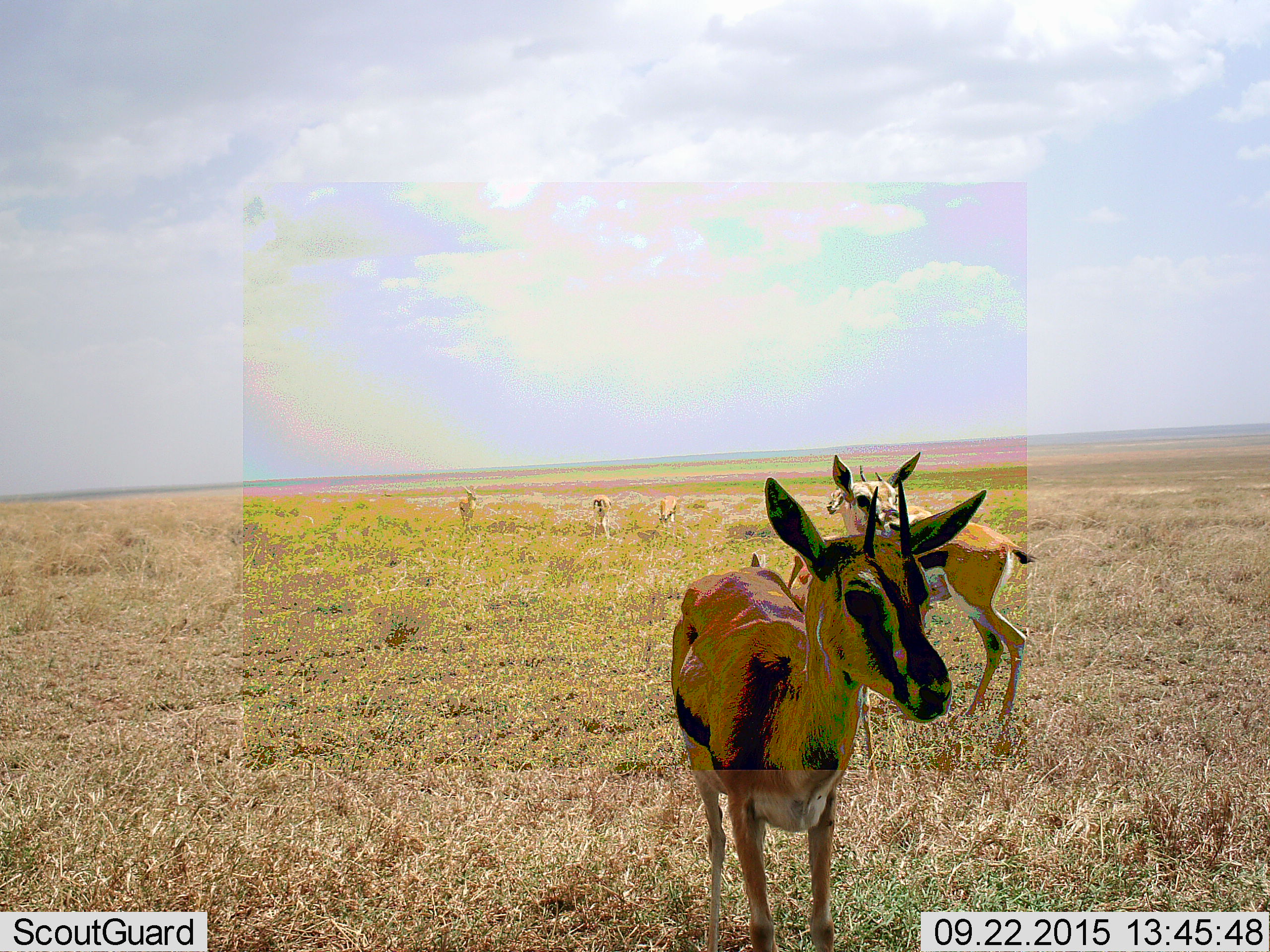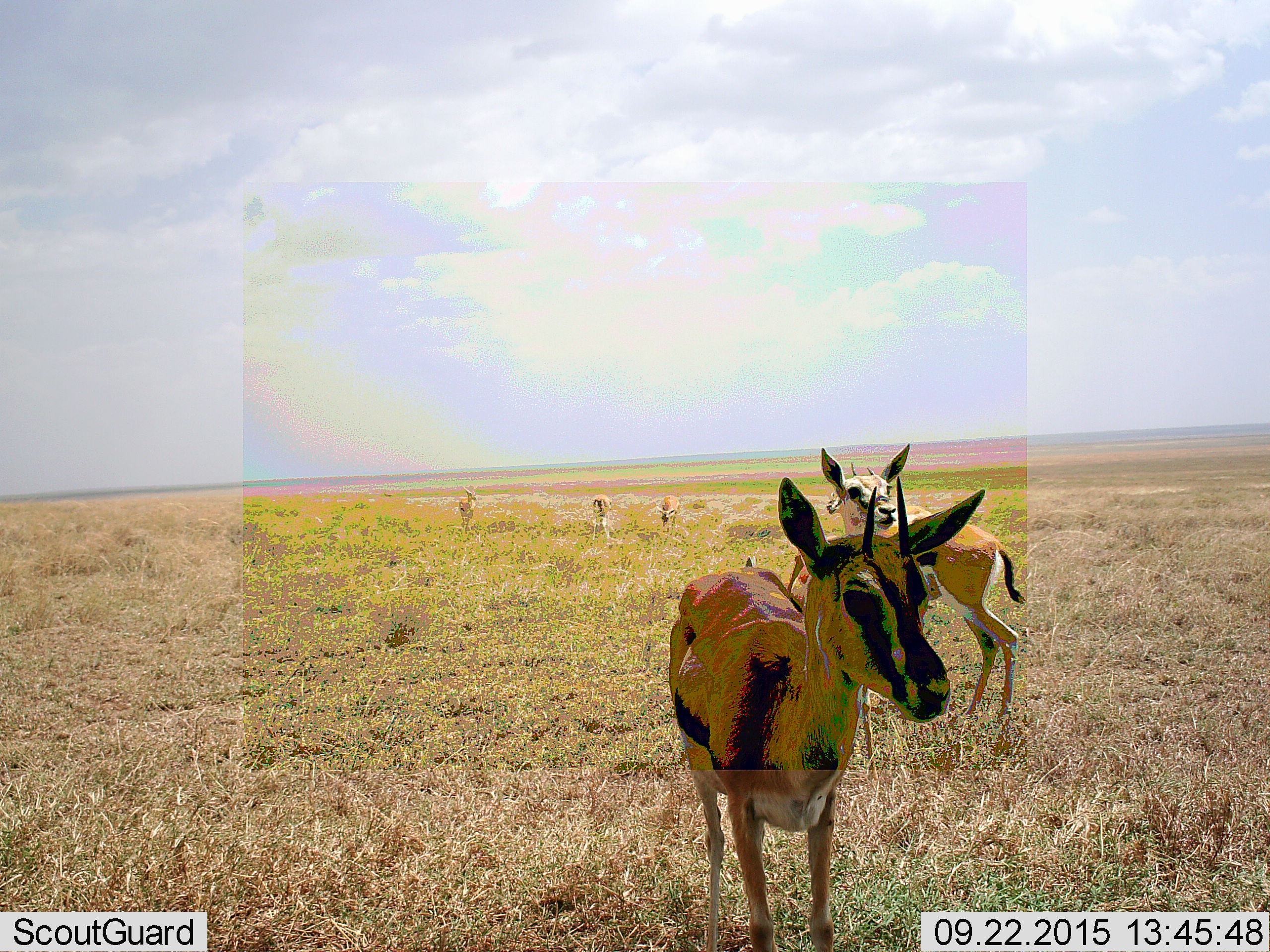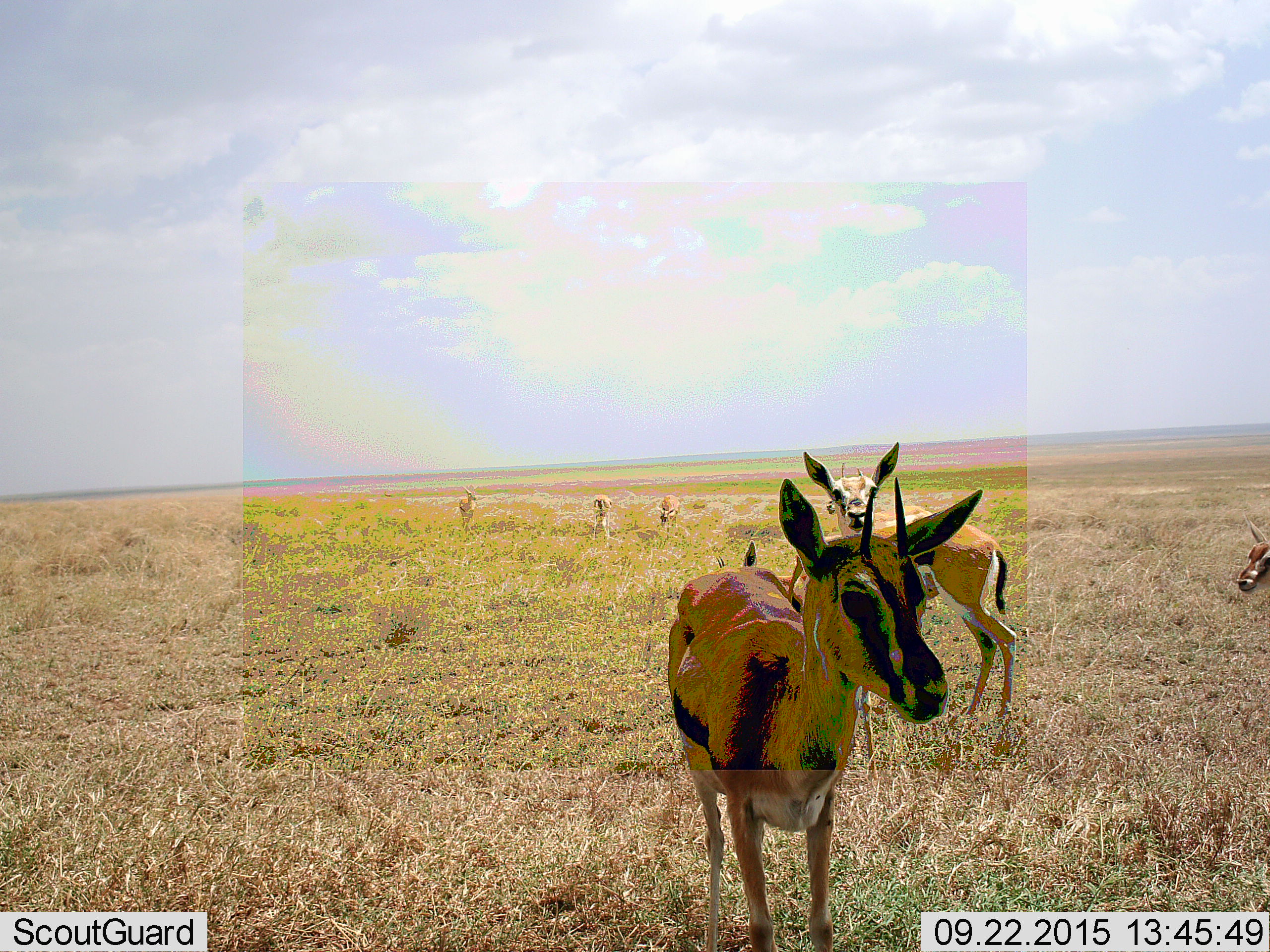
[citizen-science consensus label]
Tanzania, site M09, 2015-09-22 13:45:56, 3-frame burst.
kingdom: Animalia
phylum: Chordata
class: Mammalia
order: Artiodactyla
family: Bovidae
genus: Eudorcas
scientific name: Eudorcas thomsonii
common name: thomson's gazelle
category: gazellethomsons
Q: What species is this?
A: Gazellethomsons (thomson's gazelle) (Eudorcas thomsonii).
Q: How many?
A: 8.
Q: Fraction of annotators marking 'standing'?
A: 89%.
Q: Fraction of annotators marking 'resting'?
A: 11%.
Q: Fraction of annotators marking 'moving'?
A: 56%.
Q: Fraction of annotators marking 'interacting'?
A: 11%.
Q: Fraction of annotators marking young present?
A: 22%.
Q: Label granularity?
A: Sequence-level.